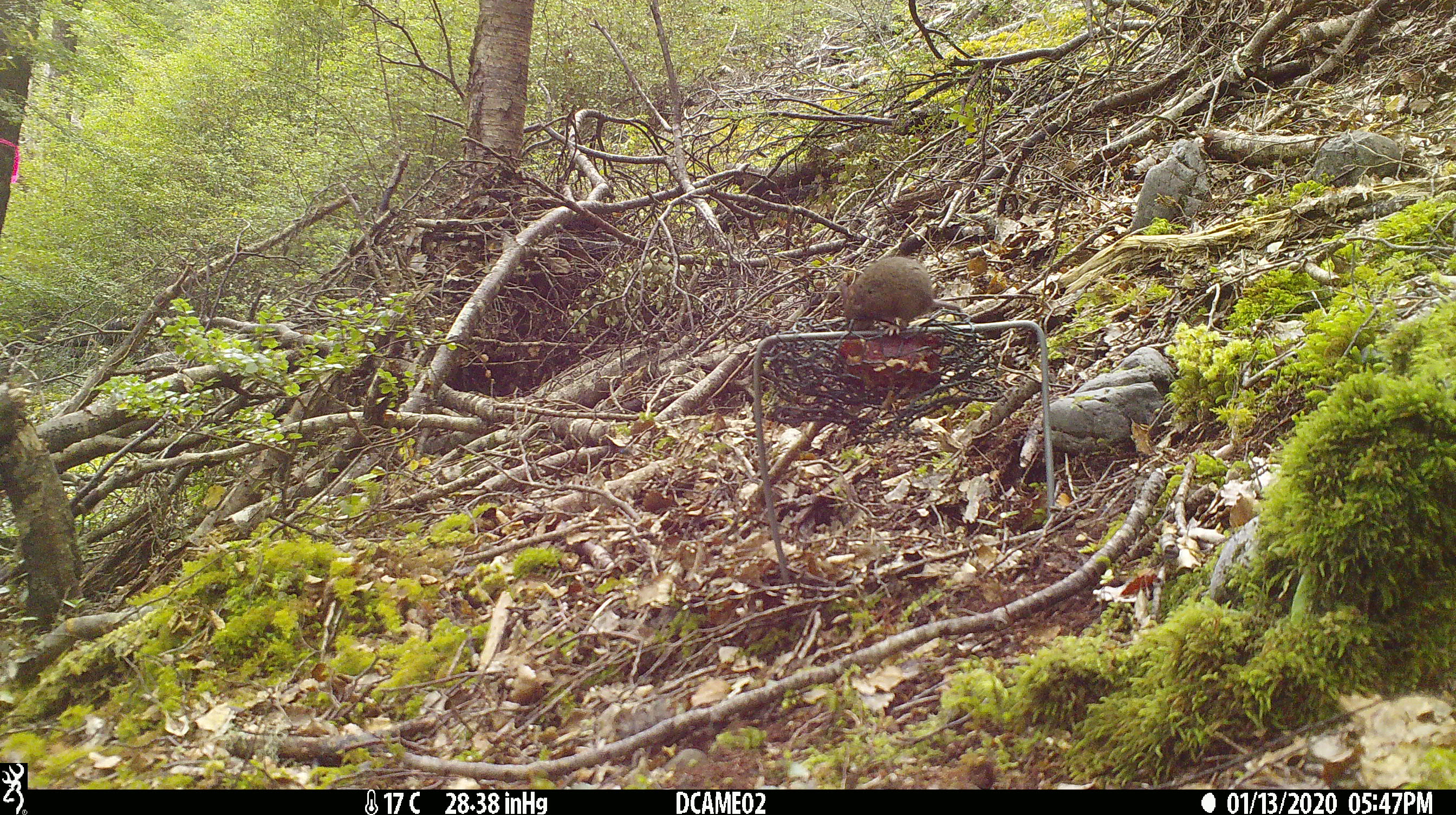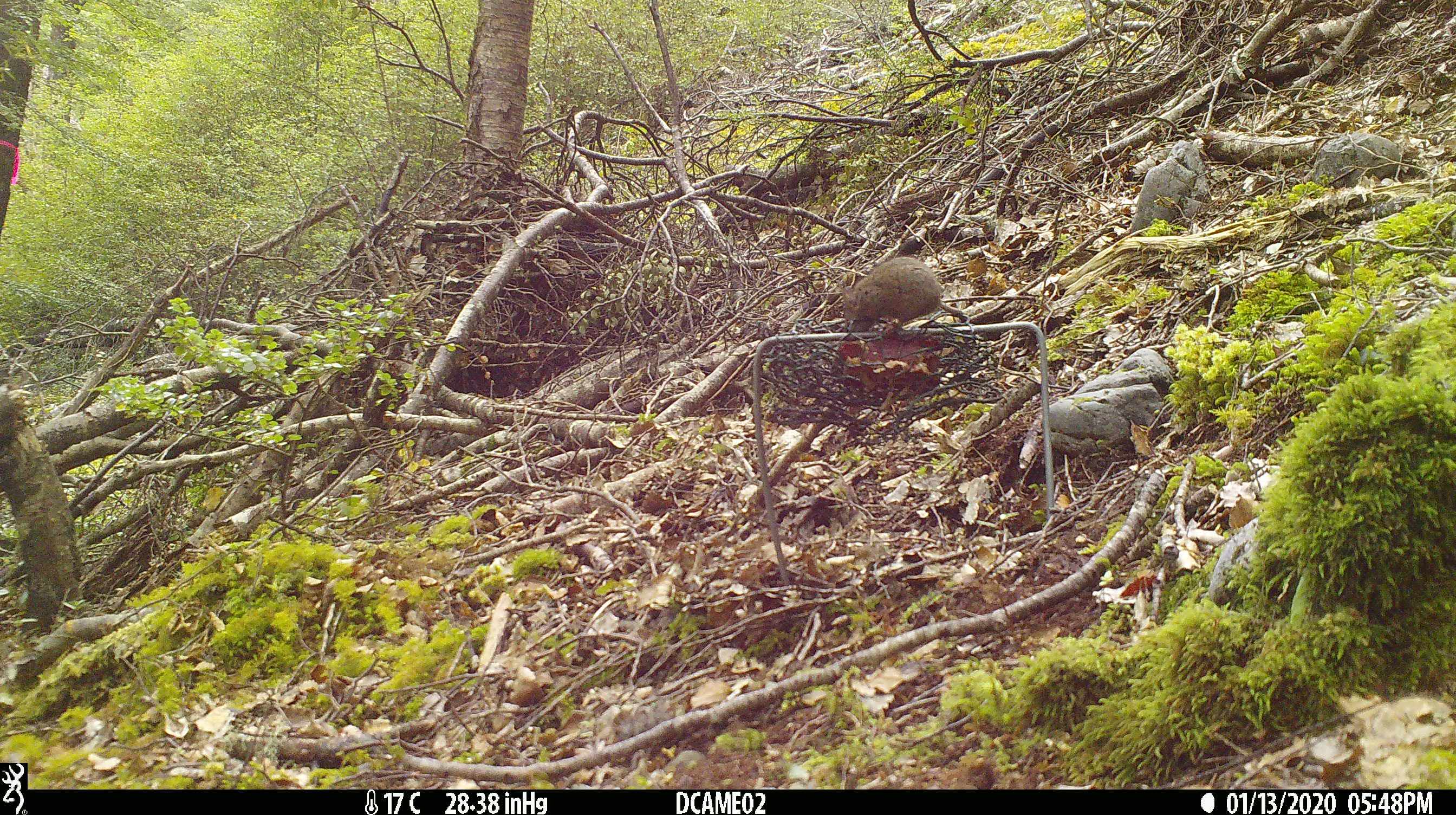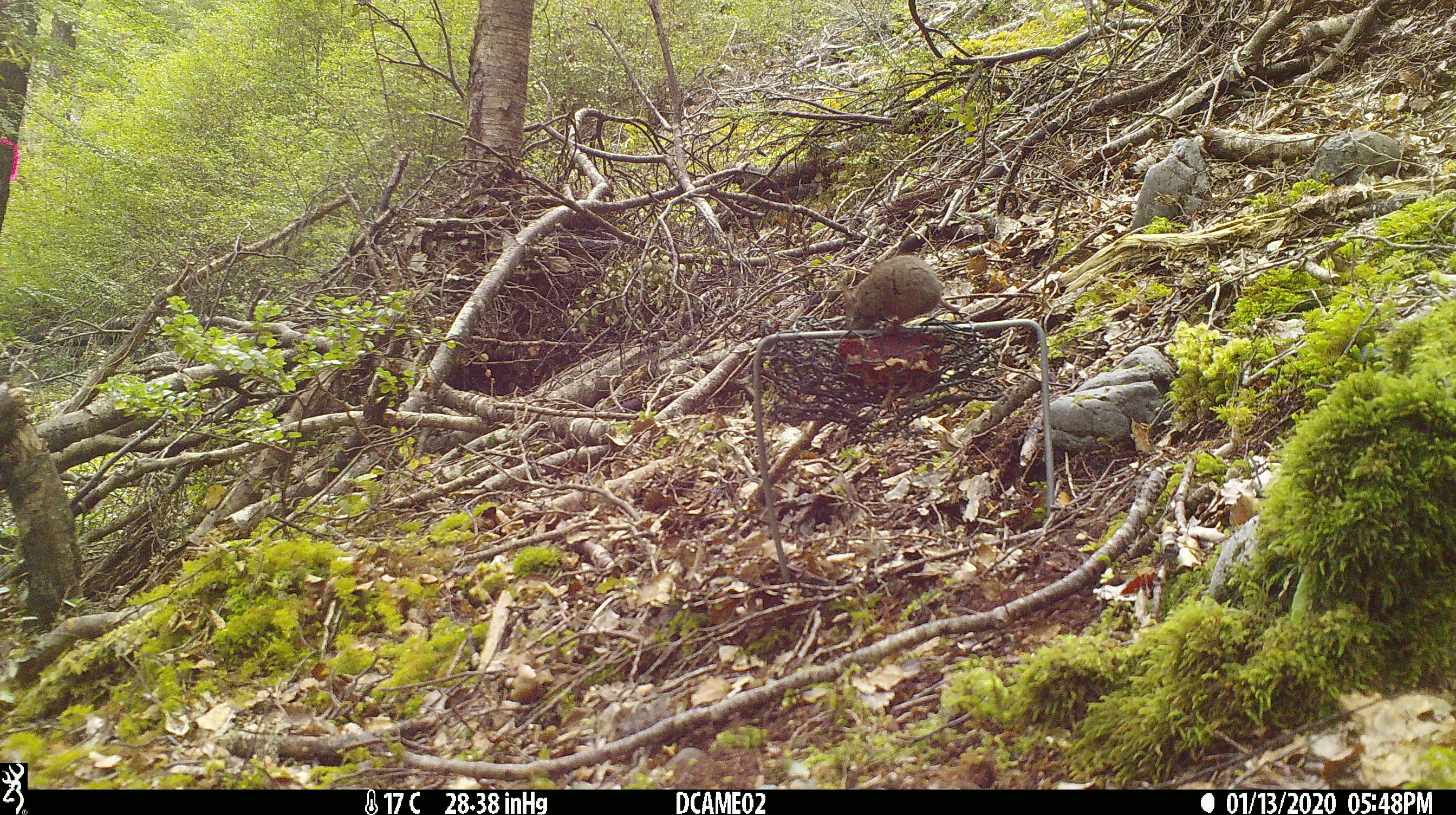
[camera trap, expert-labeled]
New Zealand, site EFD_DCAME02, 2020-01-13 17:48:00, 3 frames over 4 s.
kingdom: Animalia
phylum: Chordata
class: Mammalia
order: Rodentia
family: Muridae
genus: Mus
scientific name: Mus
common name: mouse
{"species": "mouse (Mus)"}